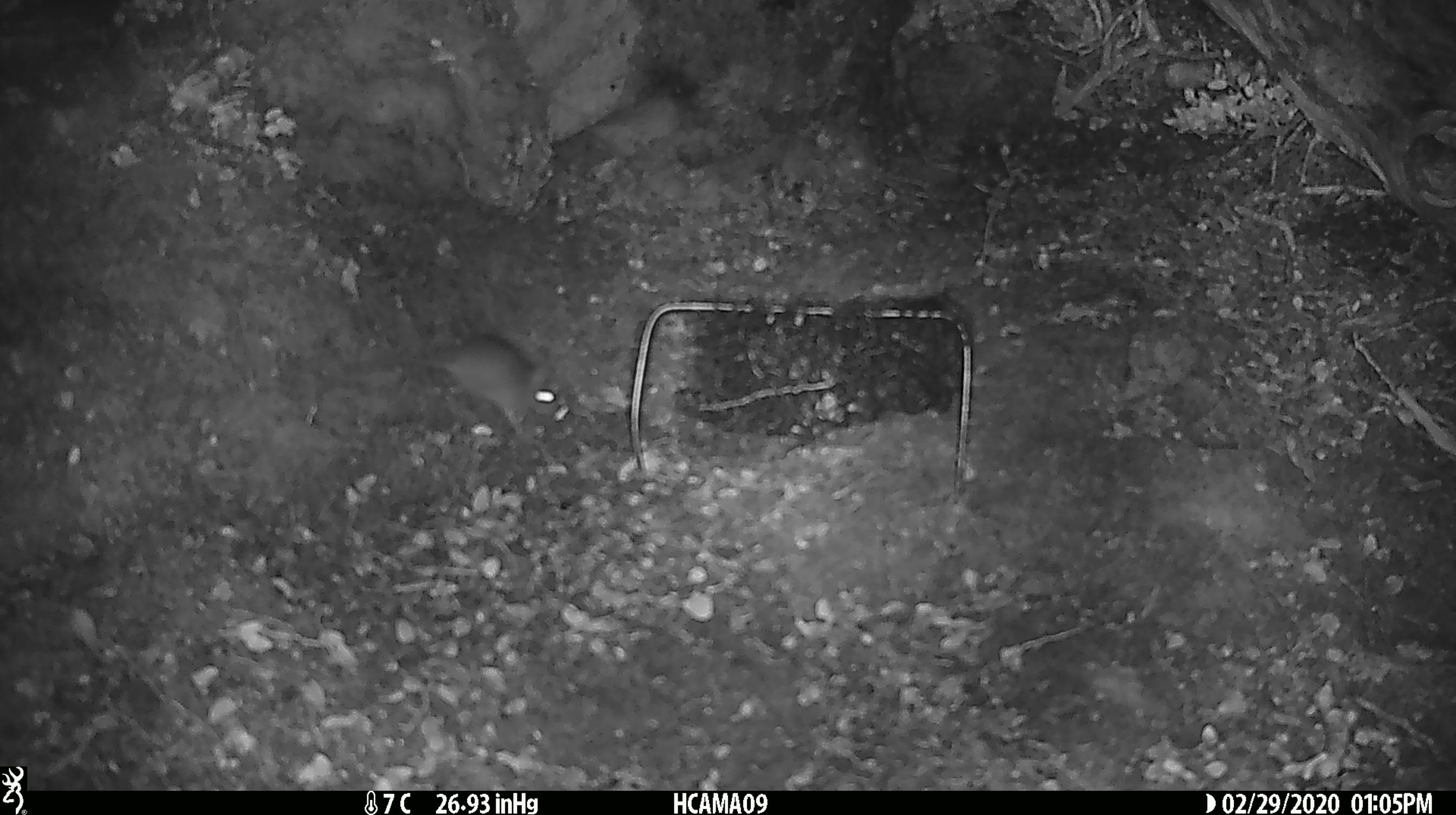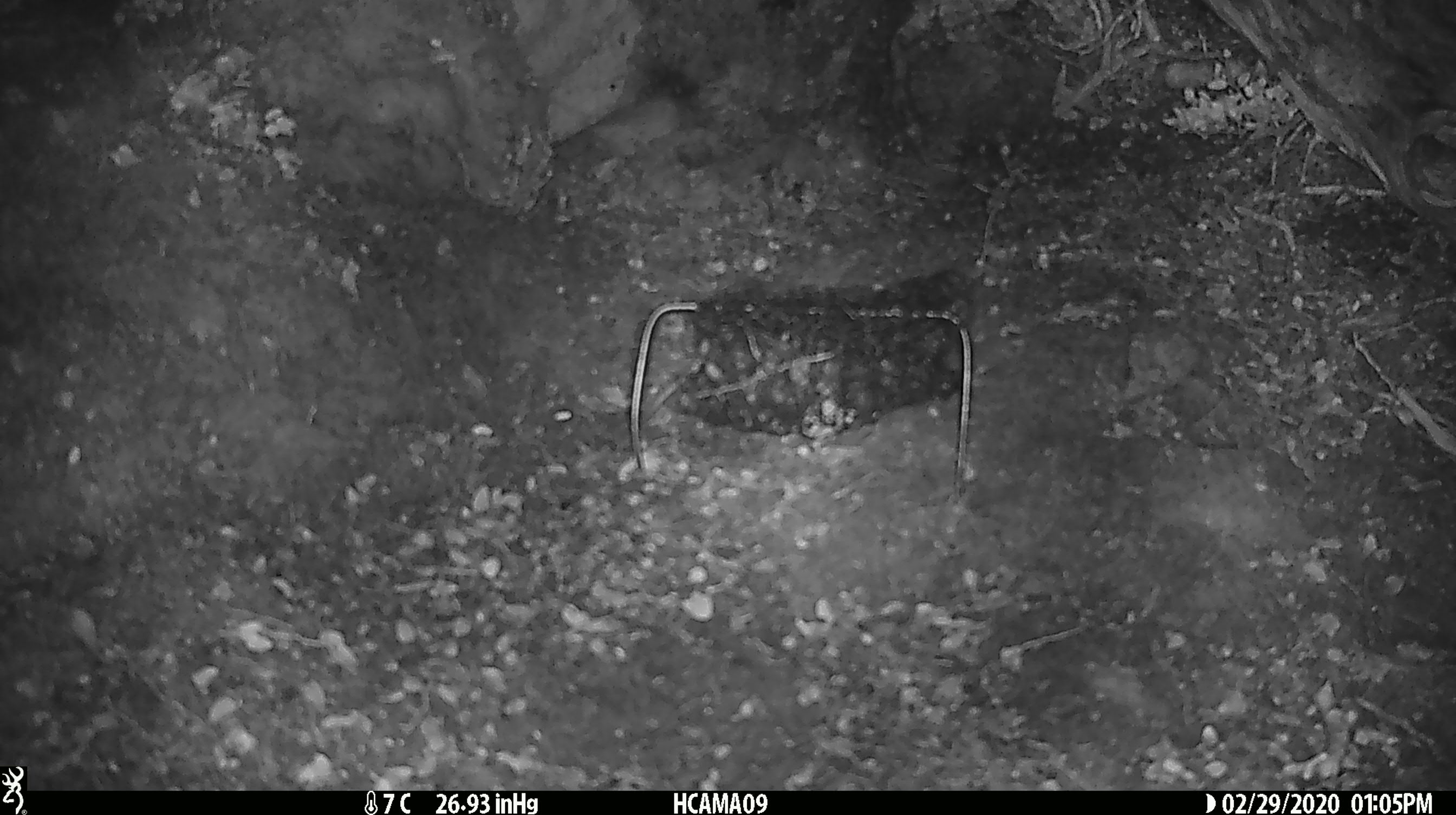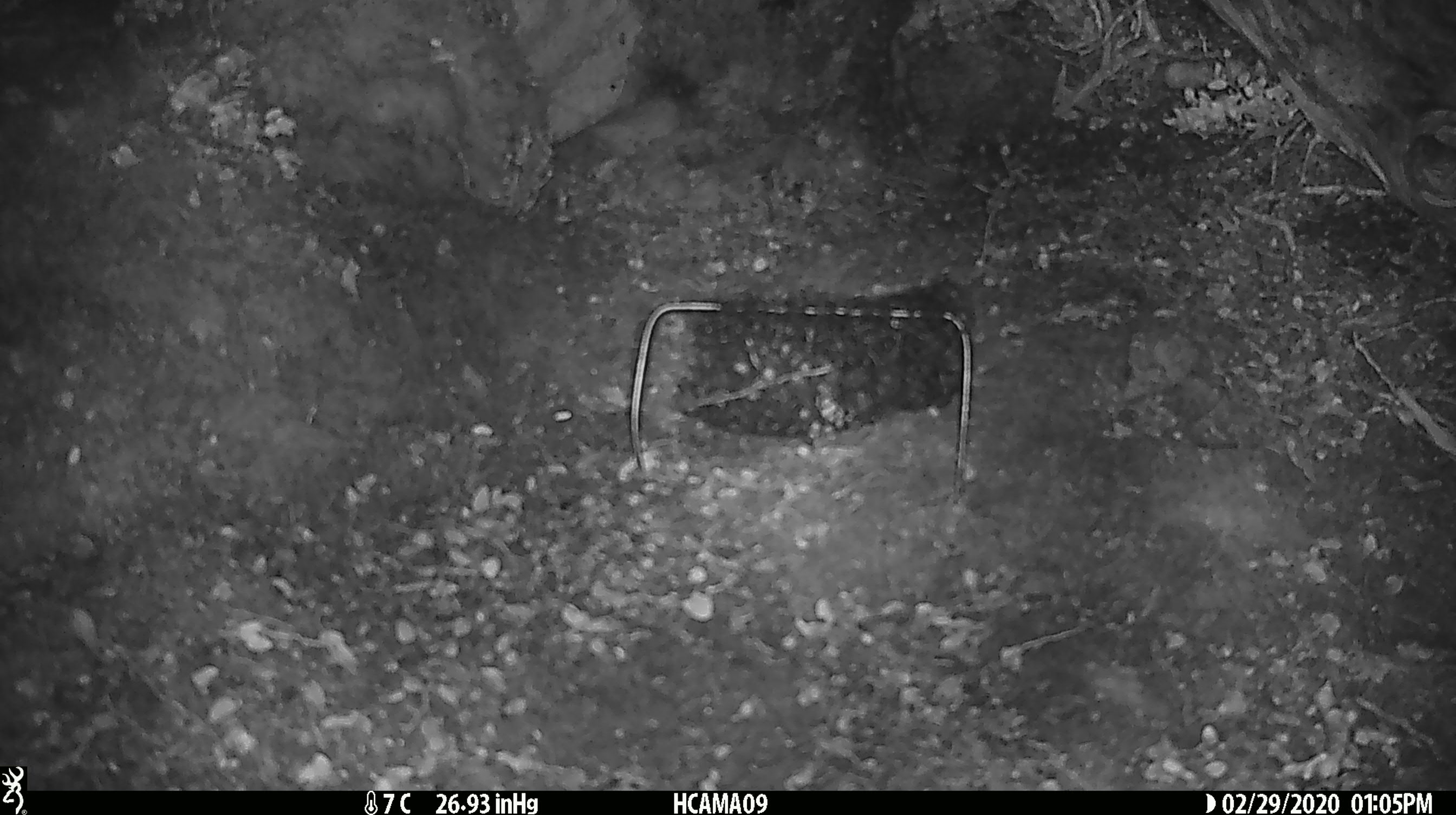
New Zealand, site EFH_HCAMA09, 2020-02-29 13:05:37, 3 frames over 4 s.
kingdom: Animalia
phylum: Chordata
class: Mammalia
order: Rodentia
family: Muridae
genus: Mus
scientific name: Mus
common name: mouse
Mouse (Mus).